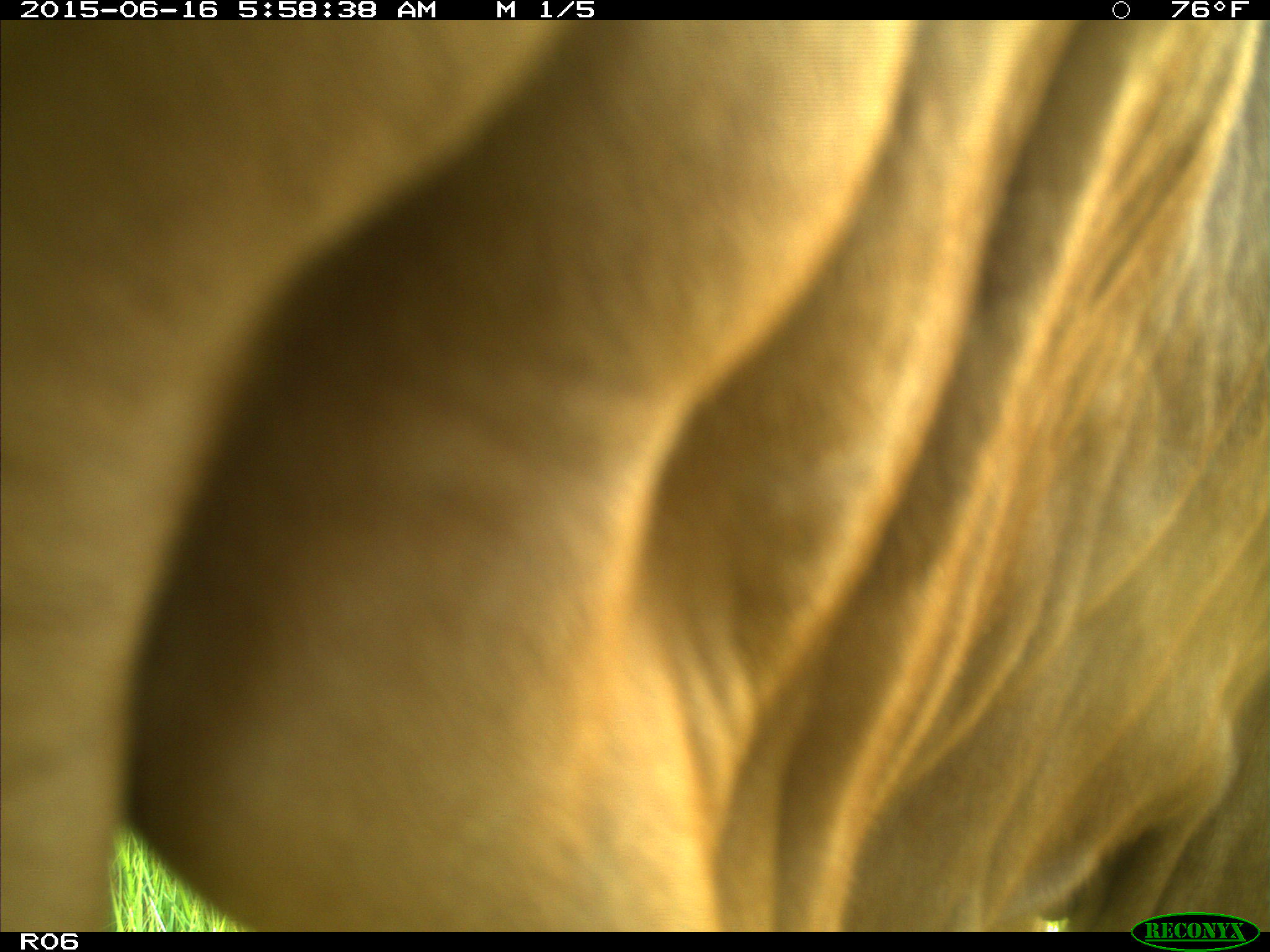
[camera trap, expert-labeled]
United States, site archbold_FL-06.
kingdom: Animalia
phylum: Chordata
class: Mammalia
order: Artiodactyla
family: Bovidae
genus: Bos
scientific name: Bos taurus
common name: domestic cow